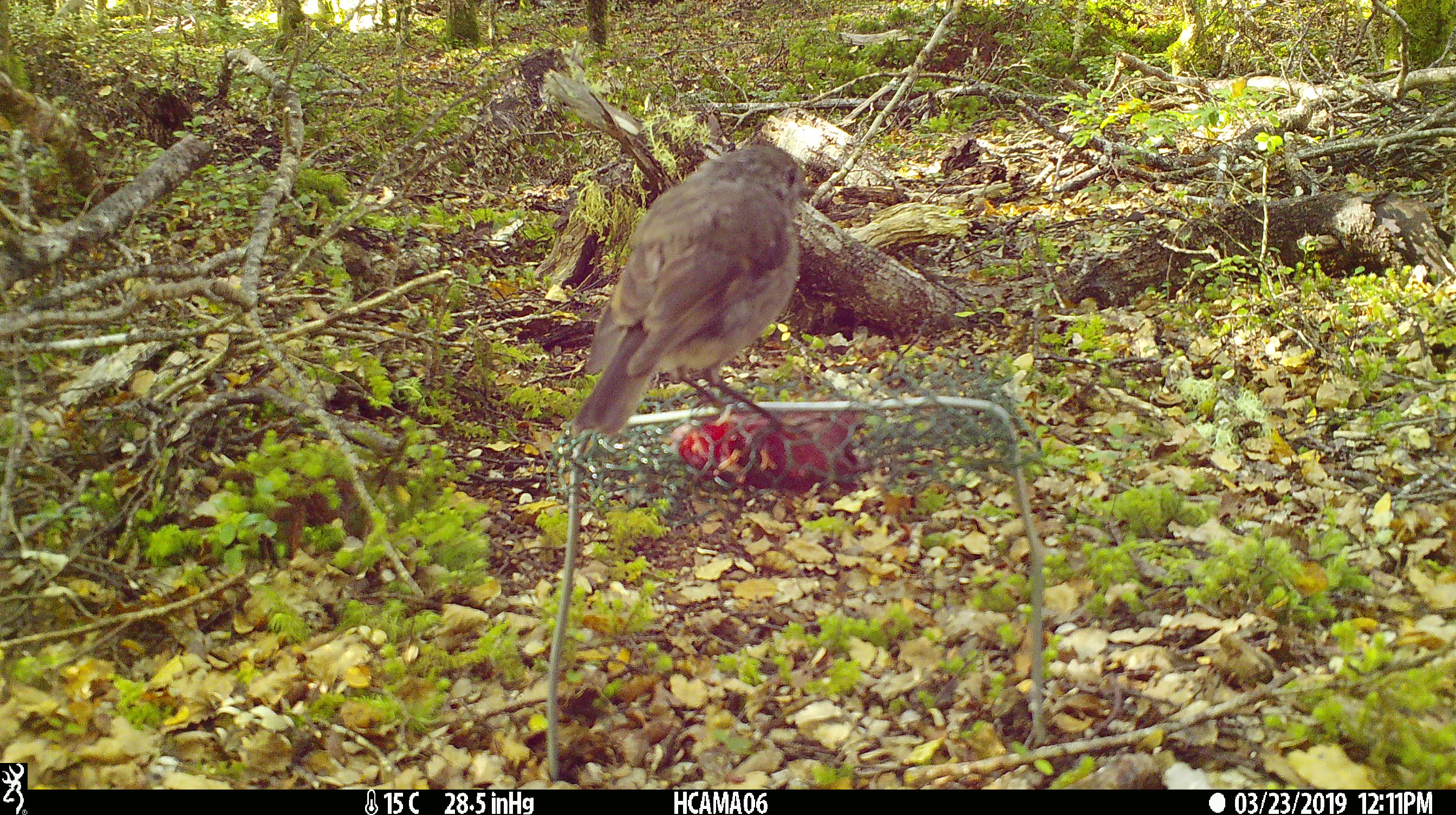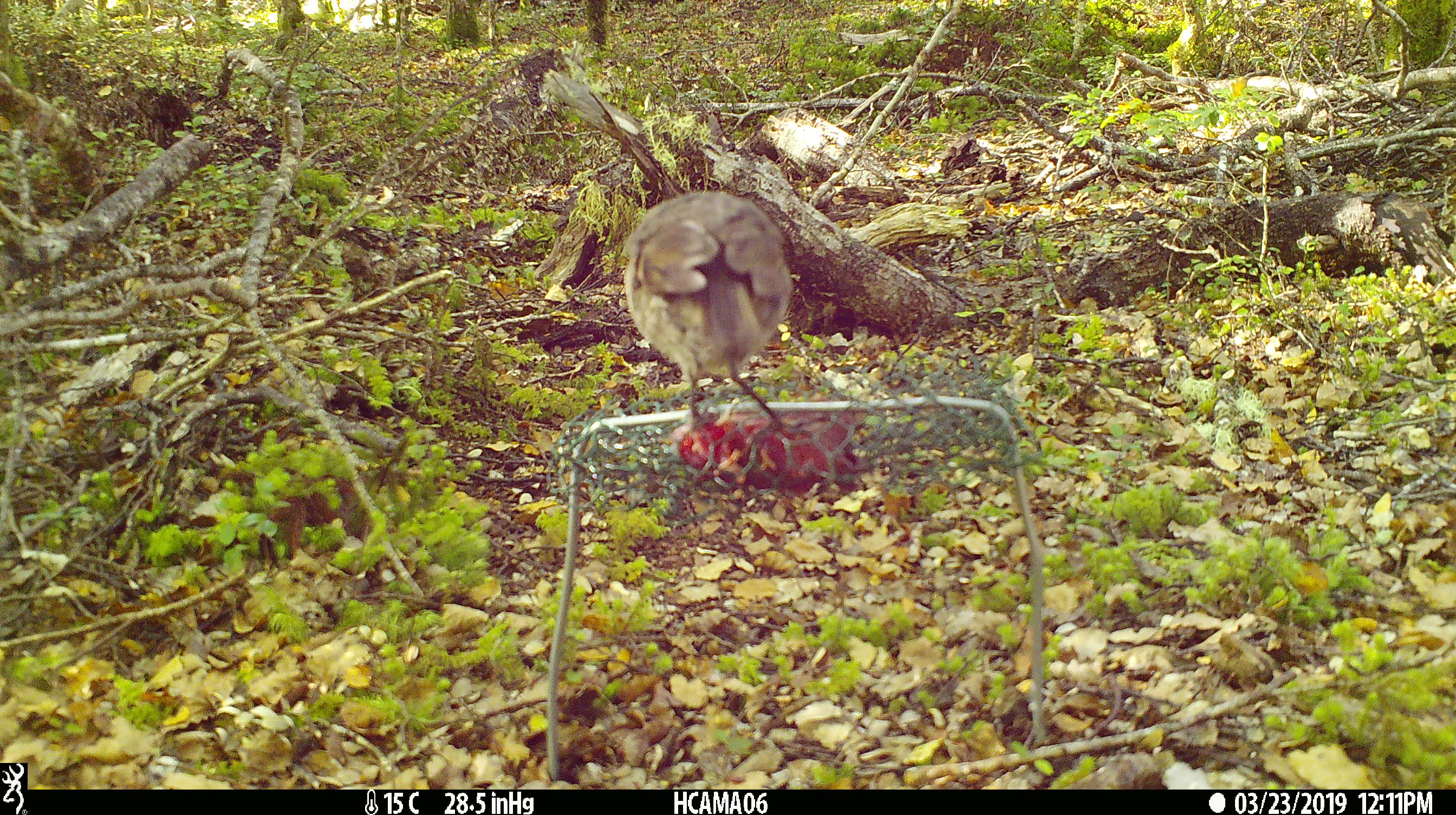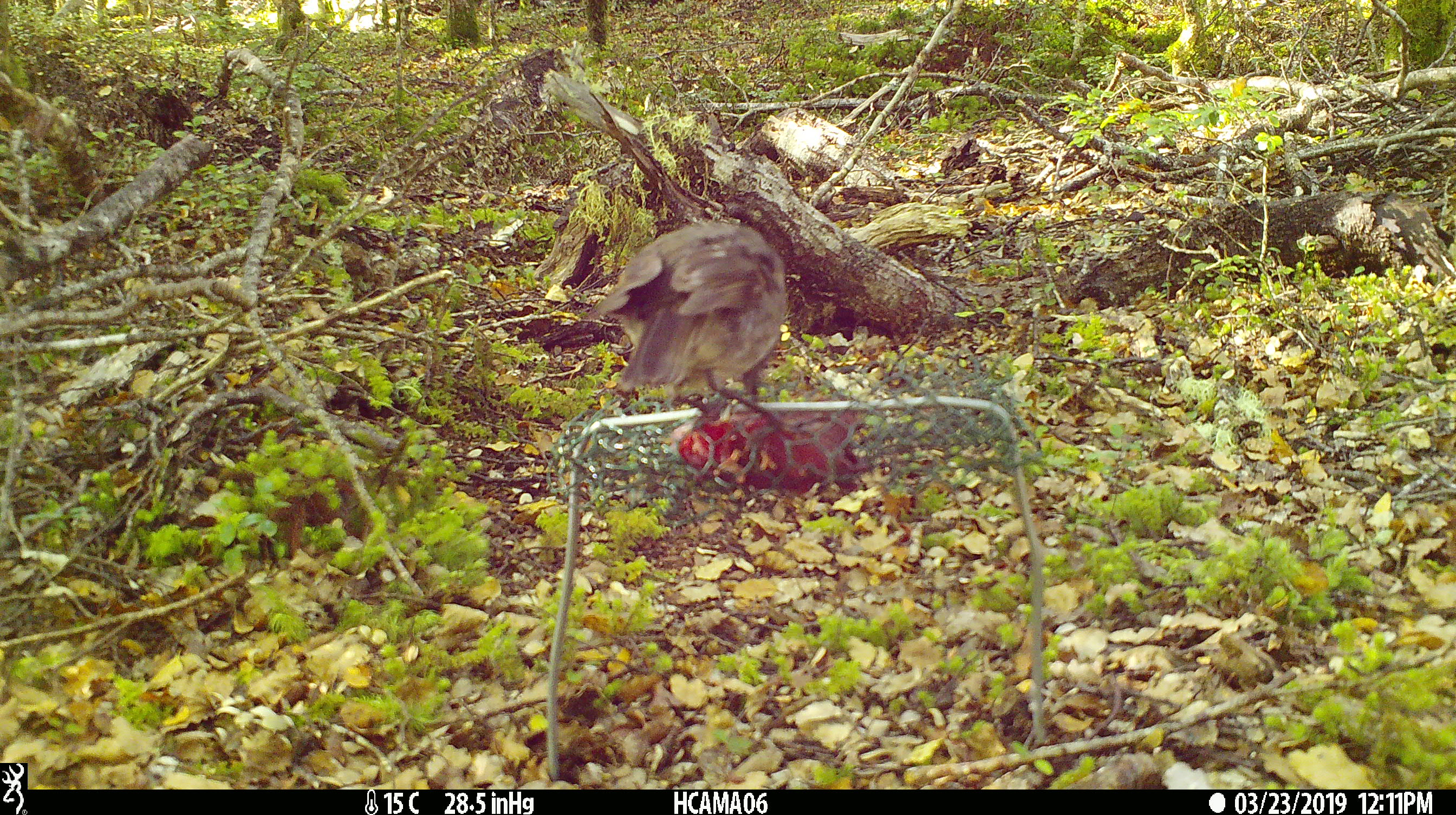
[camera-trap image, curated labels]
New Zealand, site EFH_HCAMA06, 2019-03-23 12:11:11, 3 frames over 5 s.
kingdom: Animalia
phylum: Chordata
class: Aves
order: Passeriformes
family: Petroicidae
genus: Petroica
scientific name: Petroica australis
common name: new zealand robin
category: robin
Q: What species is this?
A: Robin (new zealand robin) (Petroica australis).